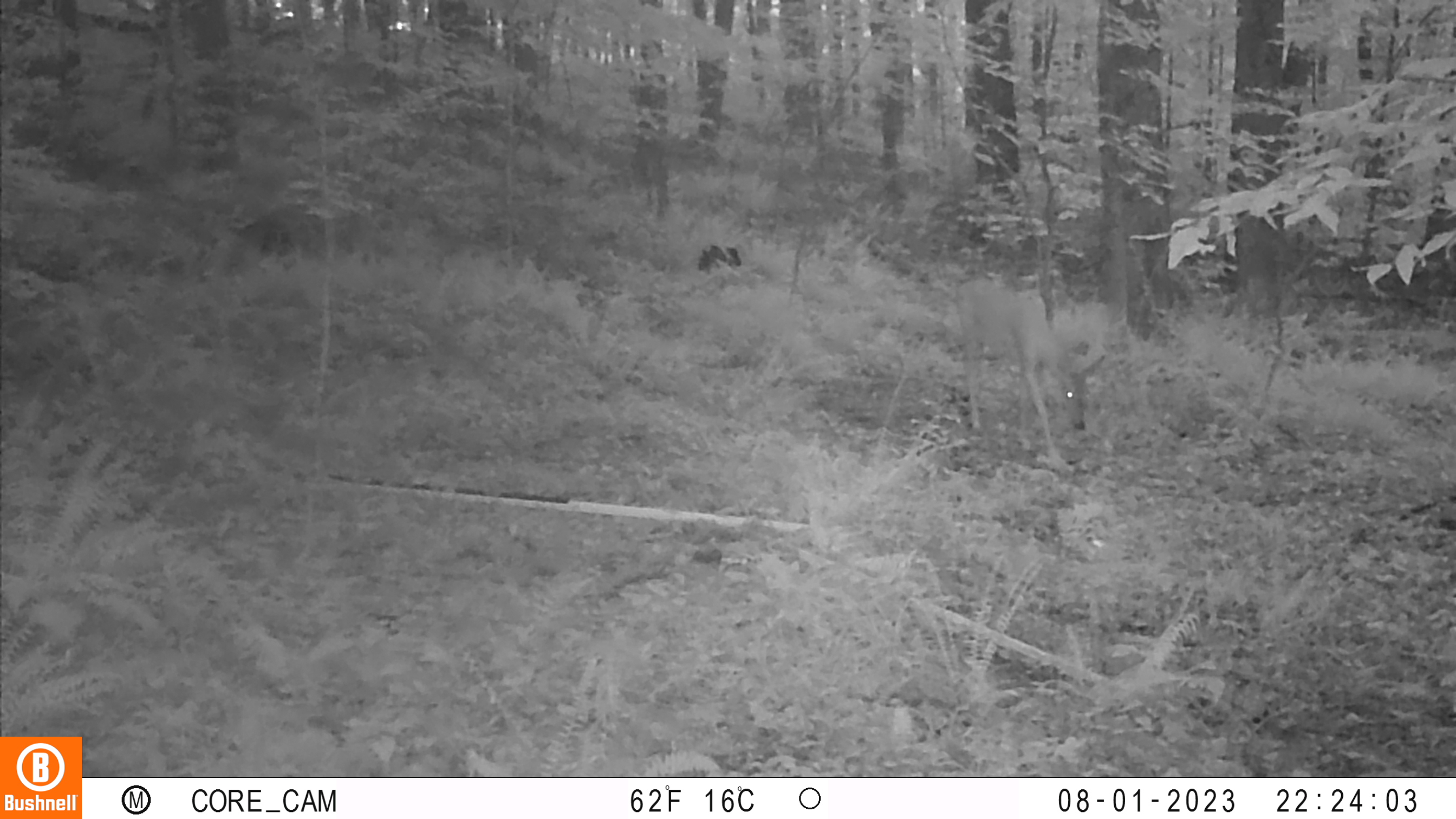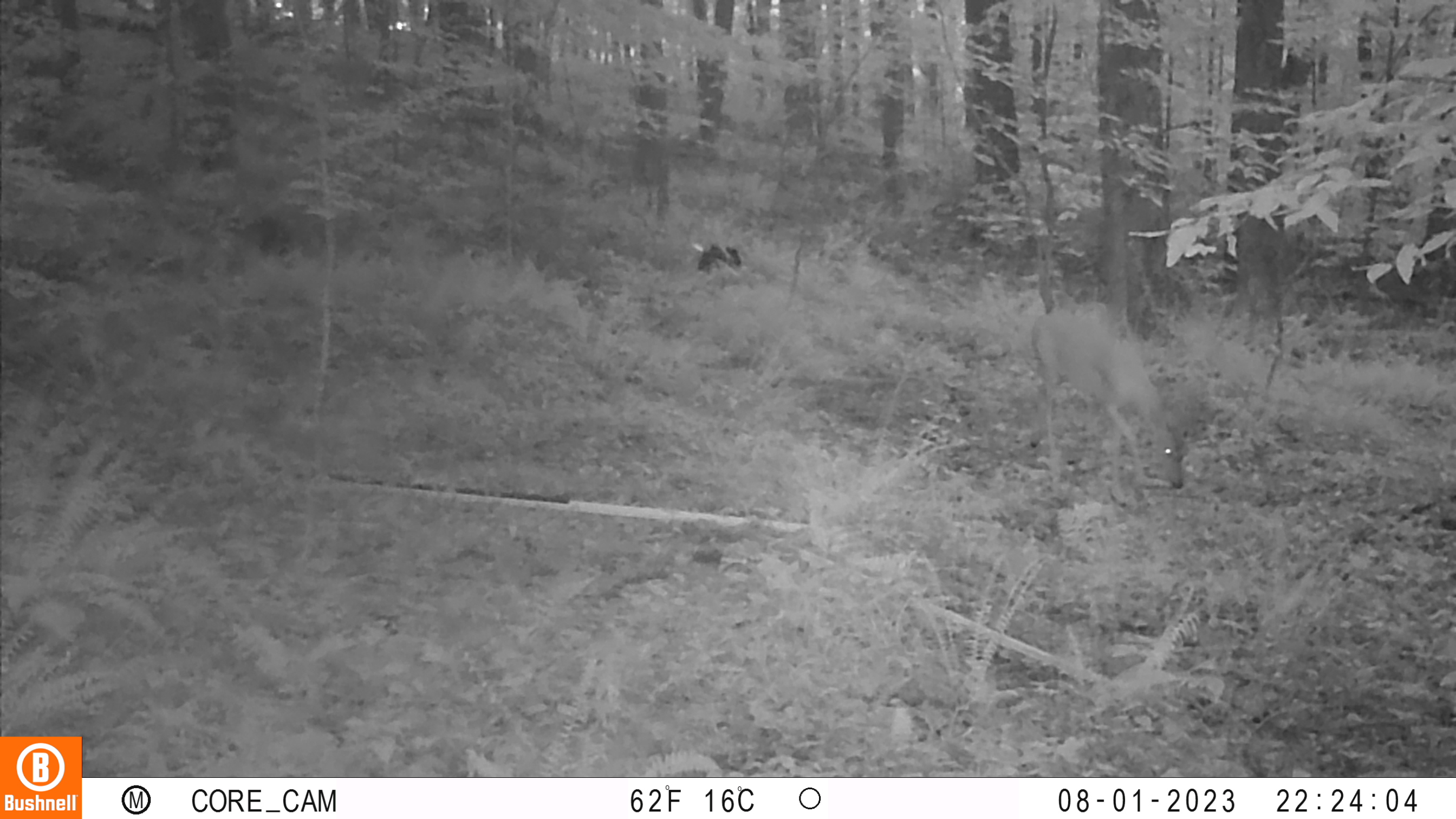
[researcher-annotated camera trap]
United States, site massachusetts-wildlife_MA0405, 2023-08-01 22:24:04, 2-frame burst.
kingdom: Animalia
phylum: Chordata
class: Mammalia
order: Artiodactyla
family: Cervidae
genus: Odocoileus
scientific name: Odocoileus virginianus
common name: white-tailed deer